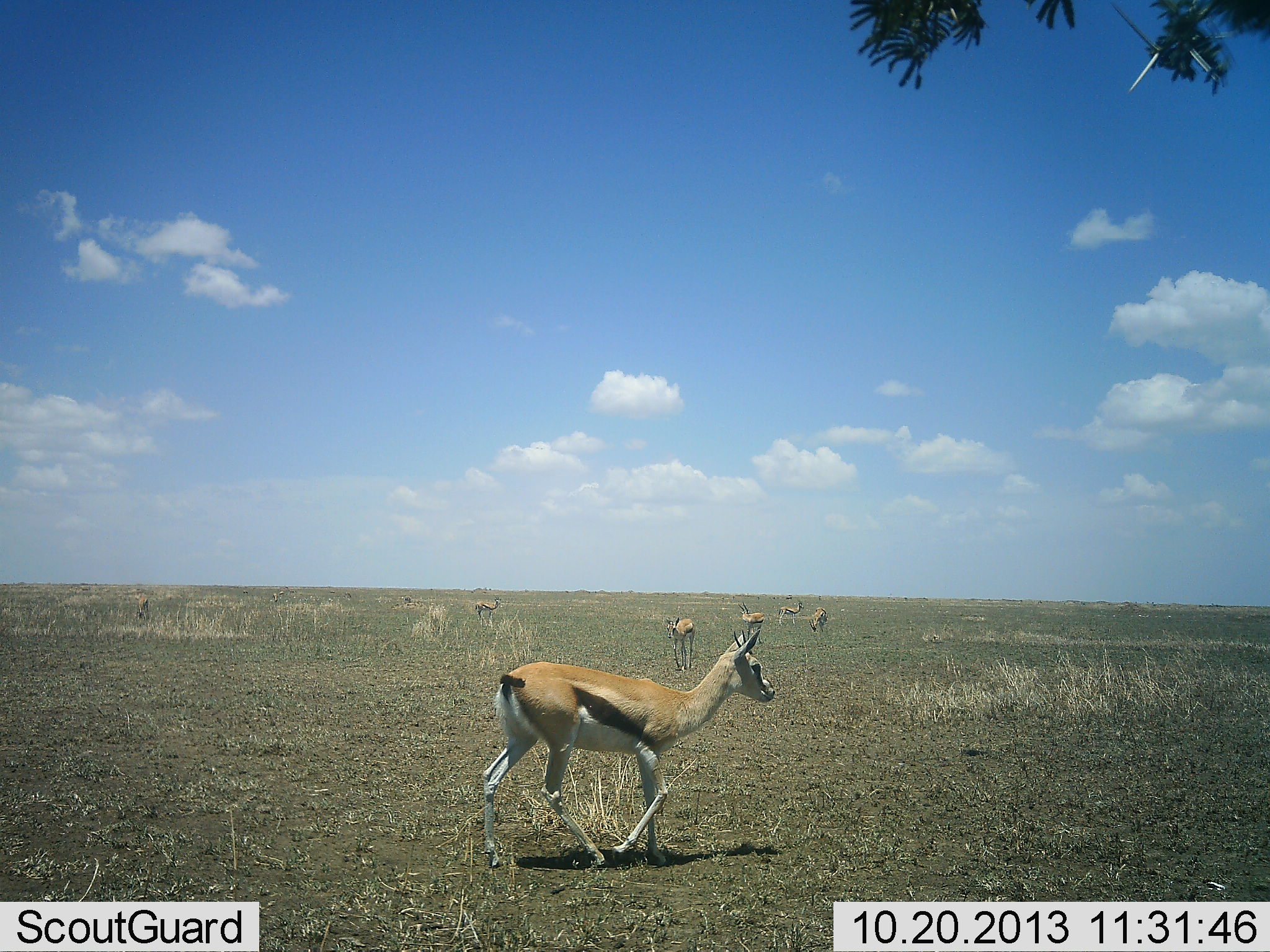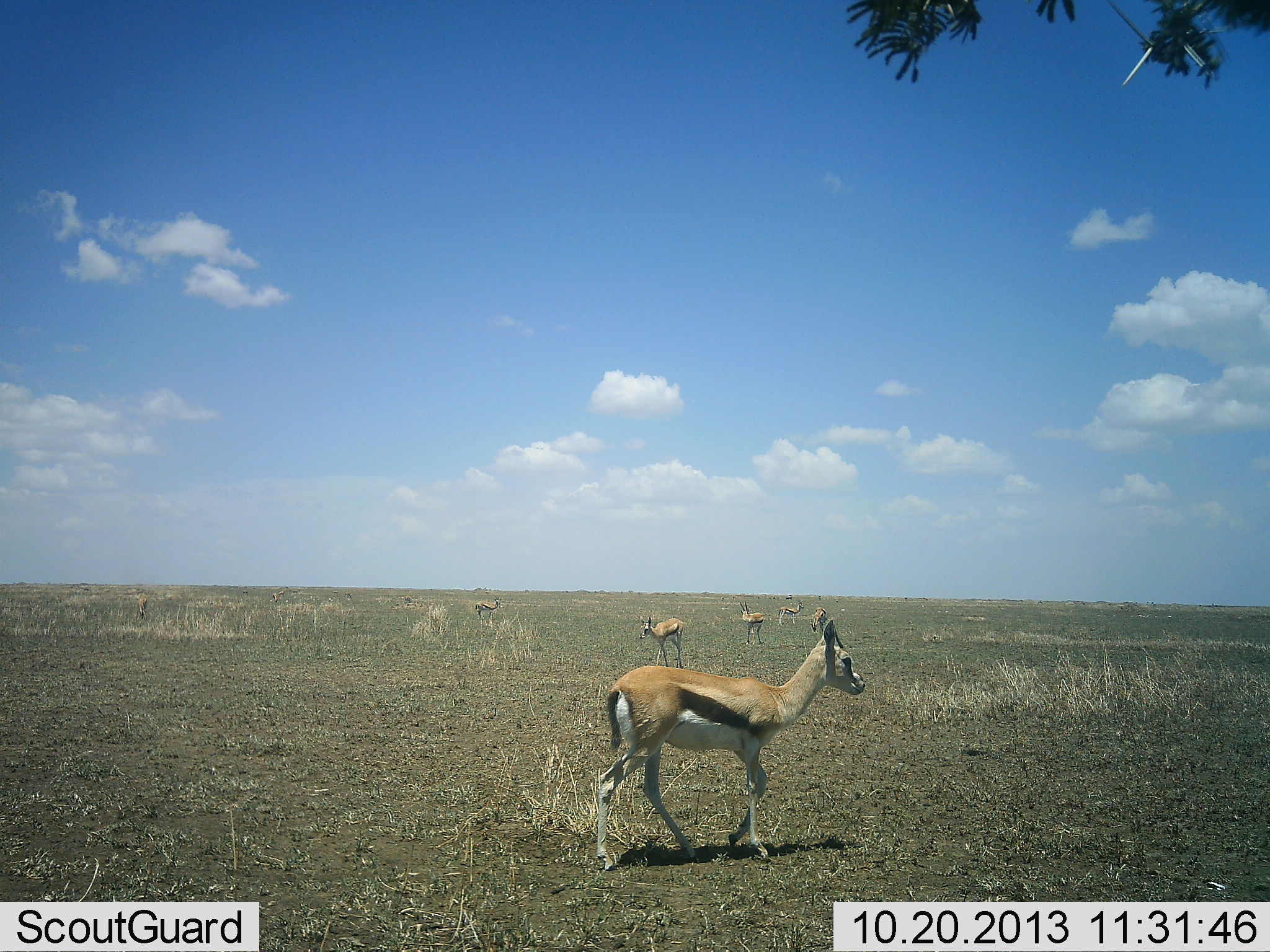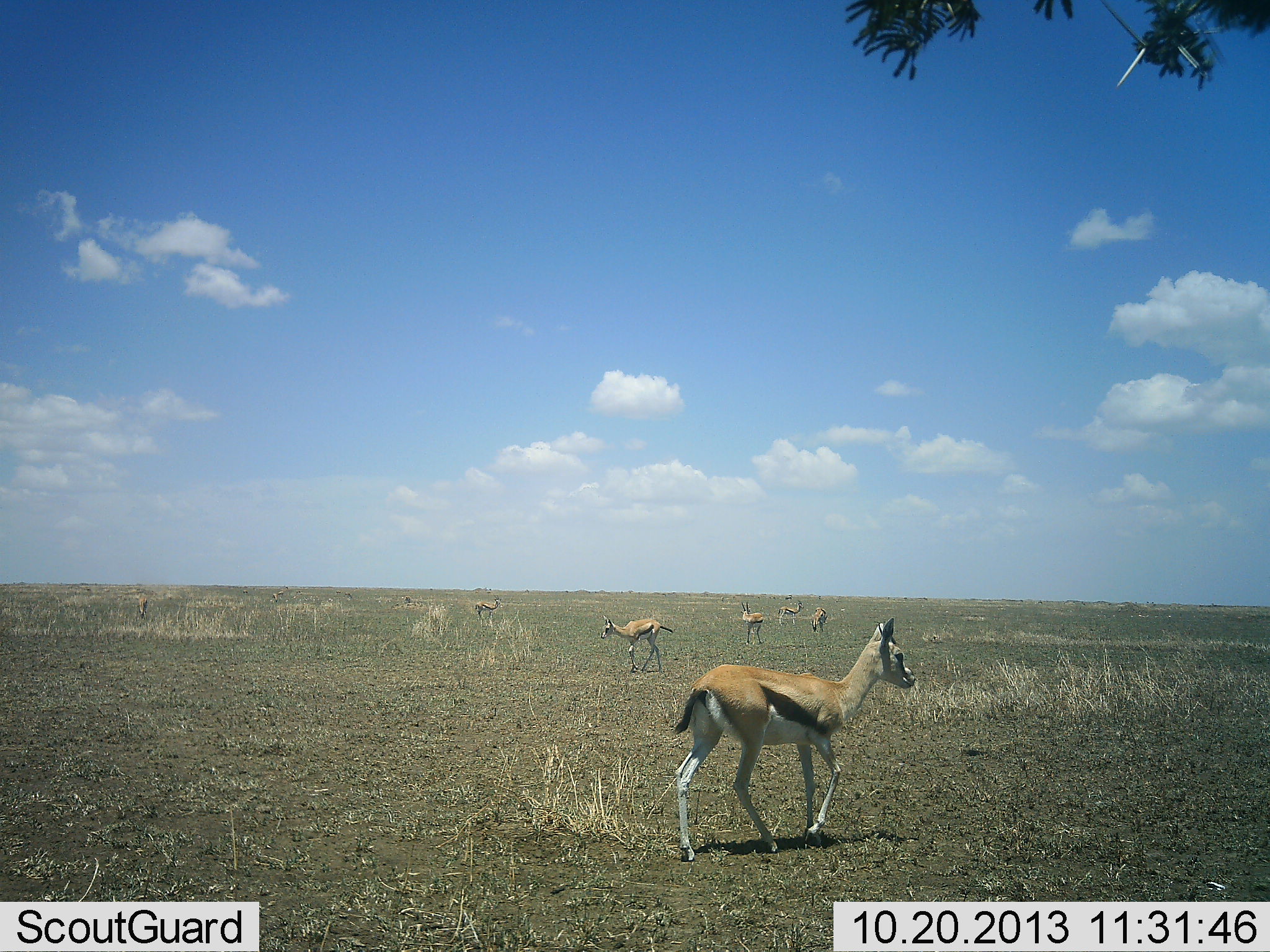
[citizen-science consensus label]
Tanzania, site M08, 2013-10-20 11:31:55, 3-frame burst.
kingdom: Animalia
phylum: Chordata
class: Mammalia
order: Artiodactyla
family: Bovidae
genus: Eudorcas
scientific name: Eudorcas thomsonii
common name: thomson's gazelle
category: gazellethomsons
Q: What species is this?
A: Gazellethomsons (thomson's gazelle) (Eudorcas thomsonii).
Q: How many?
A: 7.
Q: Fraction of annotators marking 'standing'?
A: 84%.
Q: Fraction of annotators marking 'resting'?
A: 3%.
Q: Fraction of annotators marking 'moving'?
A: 78%.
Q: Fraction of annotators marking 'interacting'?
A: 0%.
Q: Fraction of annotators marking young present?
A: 0%.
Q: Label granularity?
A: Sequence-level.